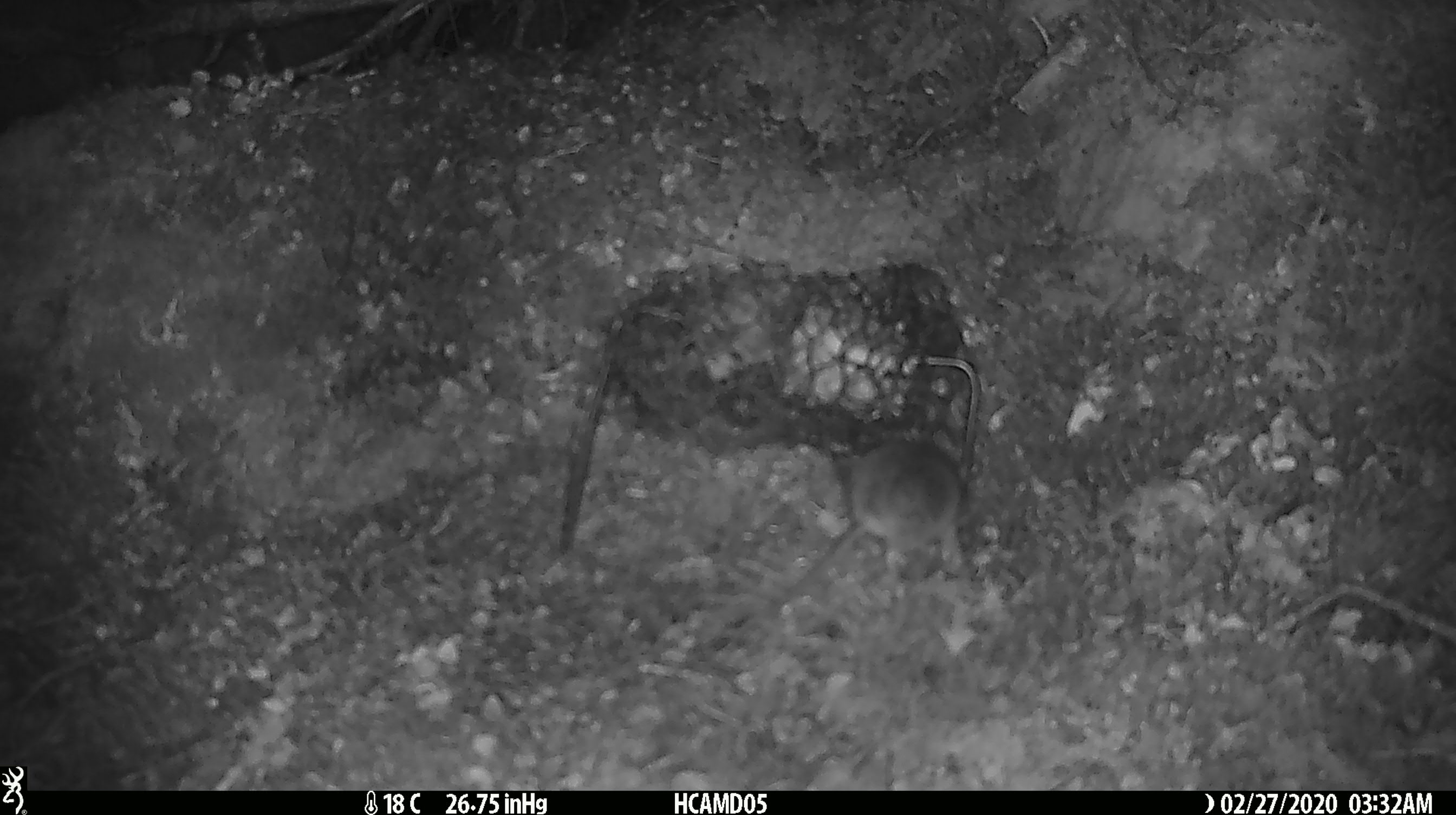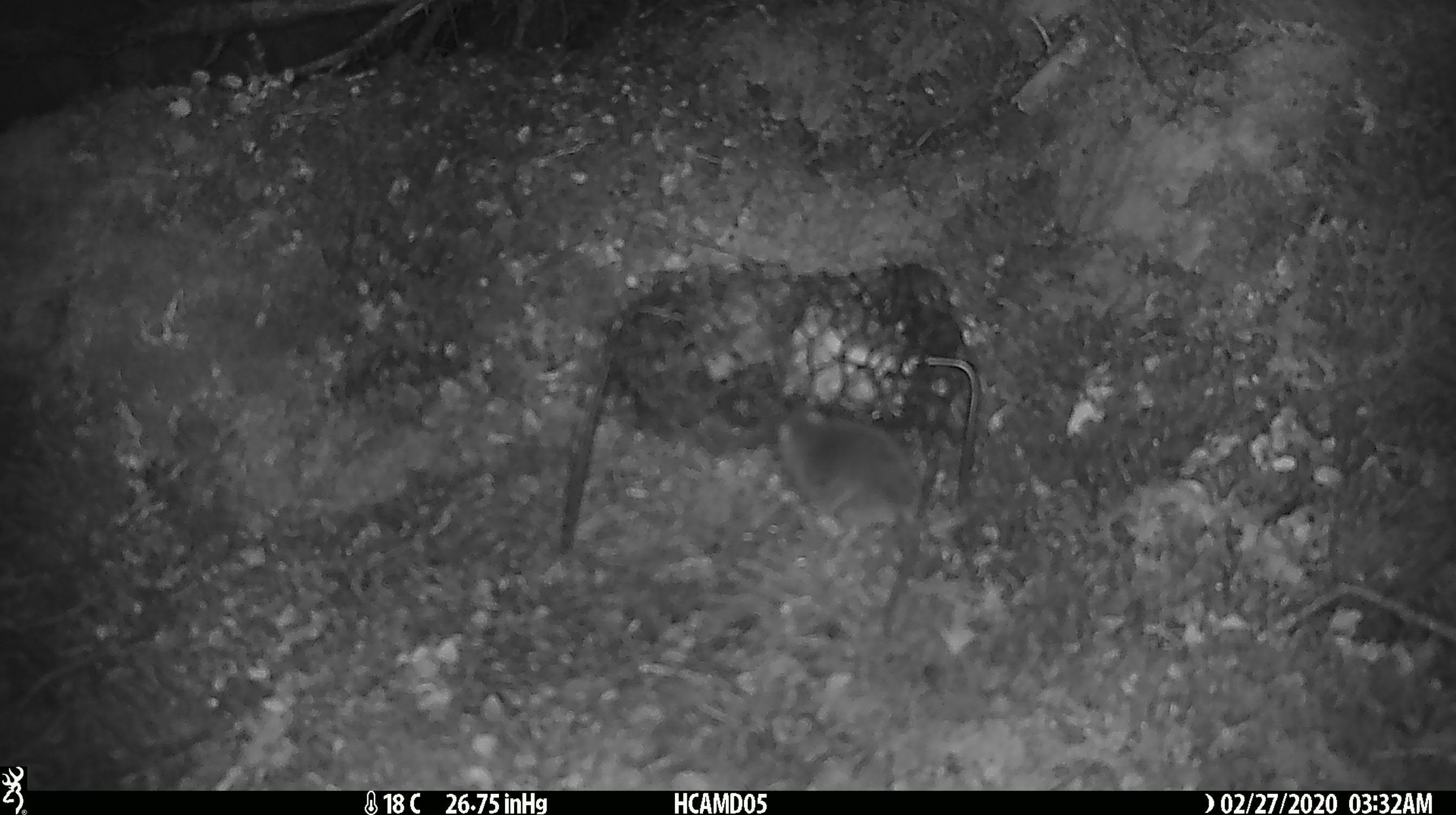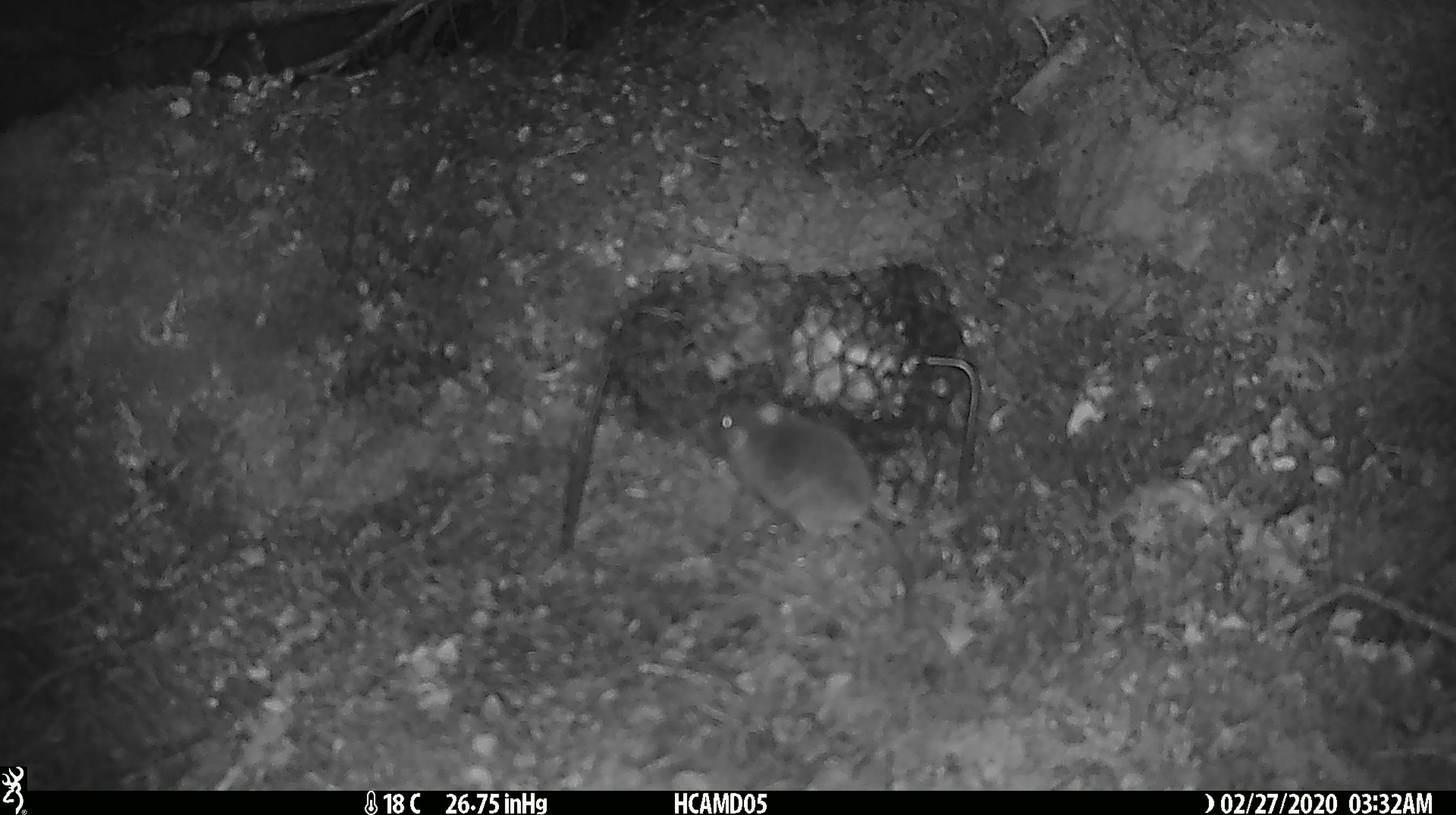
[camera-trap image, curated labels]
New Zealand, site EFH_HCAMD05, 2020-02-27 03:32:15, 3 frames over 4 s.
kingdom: Animalia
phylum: Chordata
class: Mammalia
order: Rodentia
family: Muridae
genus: Mus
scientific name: Mus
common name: mouse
Mouse (Mus).